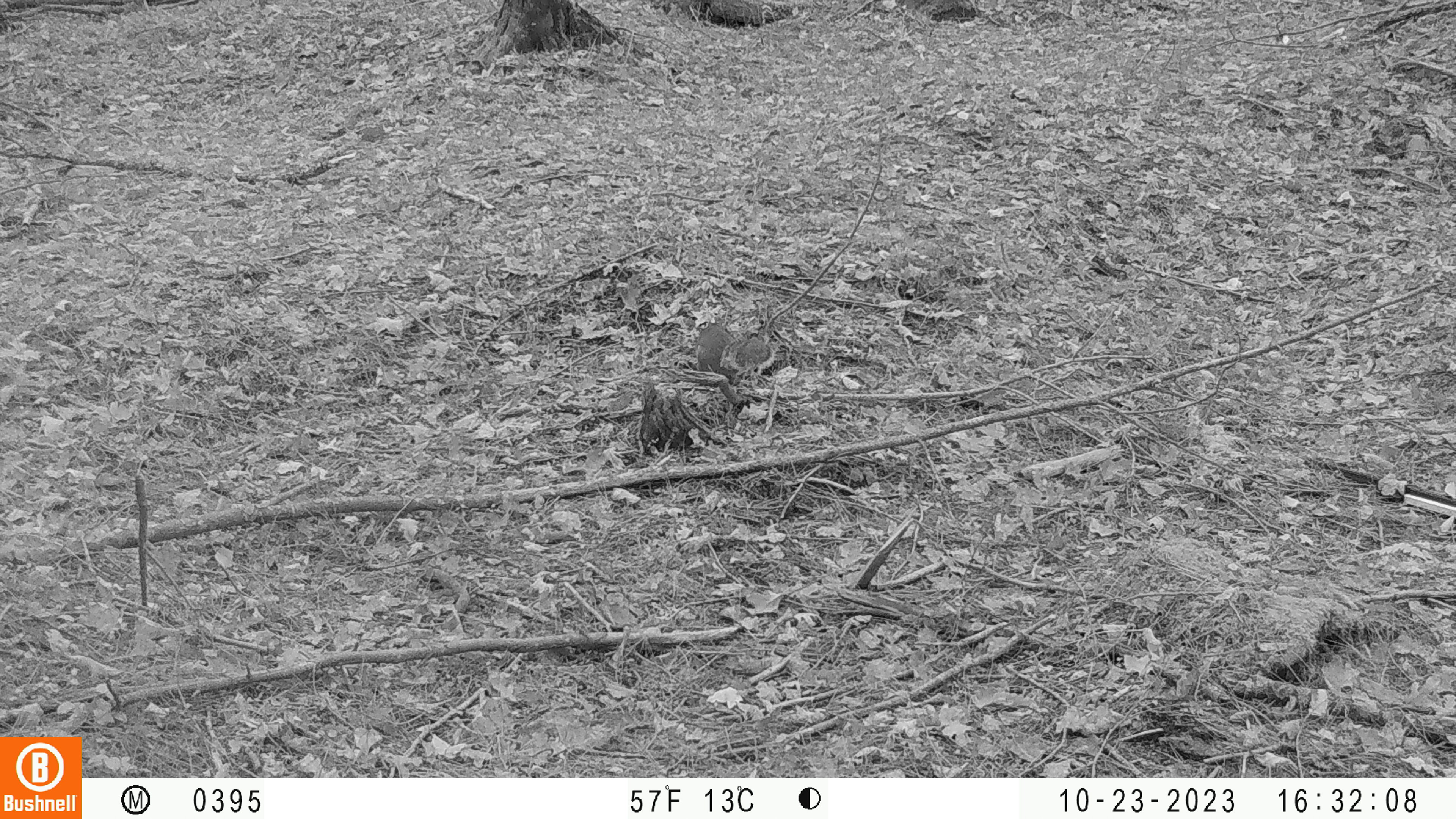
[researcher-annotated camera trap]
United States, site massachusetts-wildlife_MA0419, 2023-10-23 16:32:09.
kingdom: Animalia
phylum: Chordata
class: Mammalia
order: Rodentia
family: Sciuridae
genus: Sciurus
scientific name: Sciurus carolinensis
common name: gray squirrel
Gray squirrel (Sciurus carolinensis).